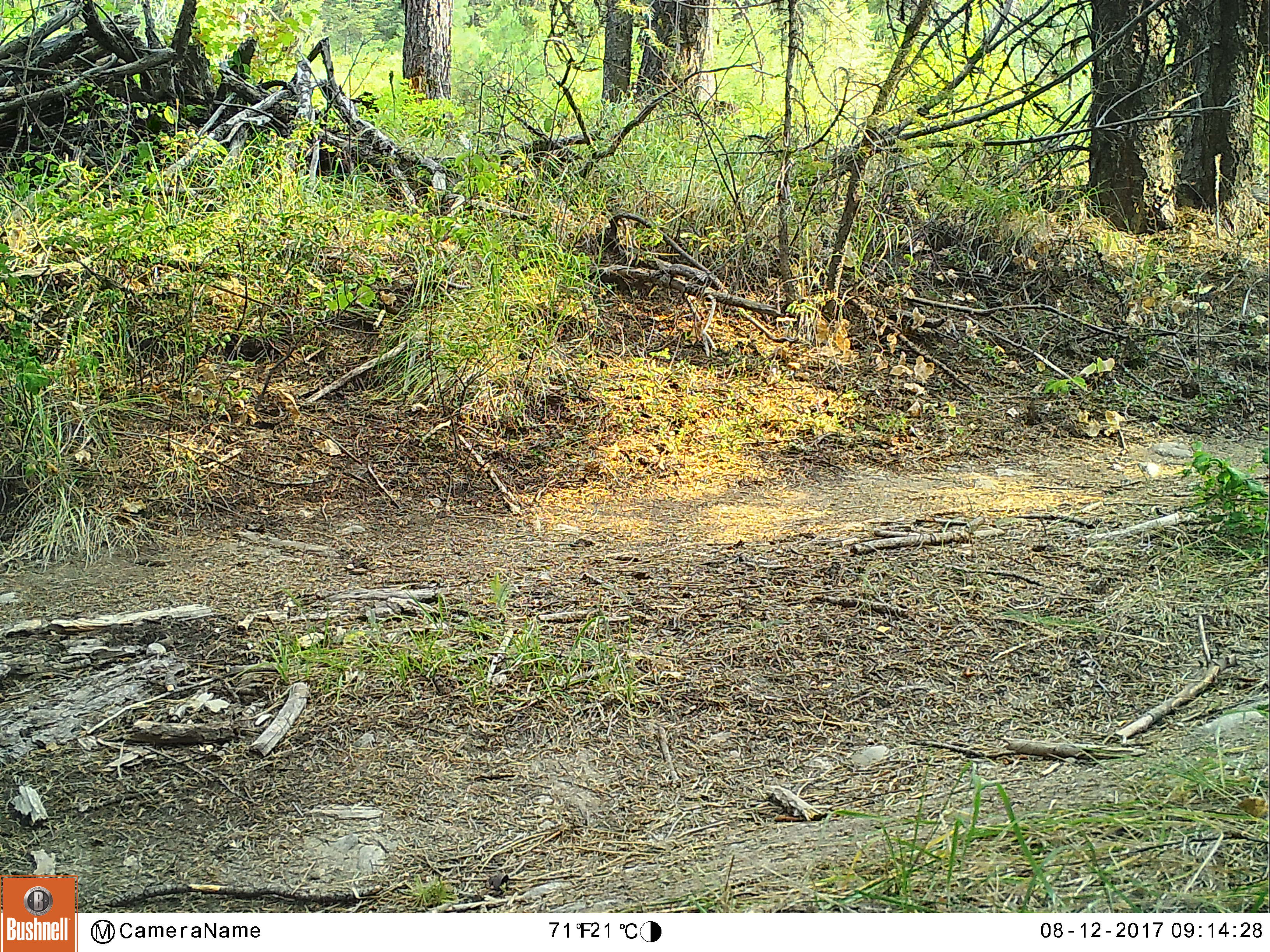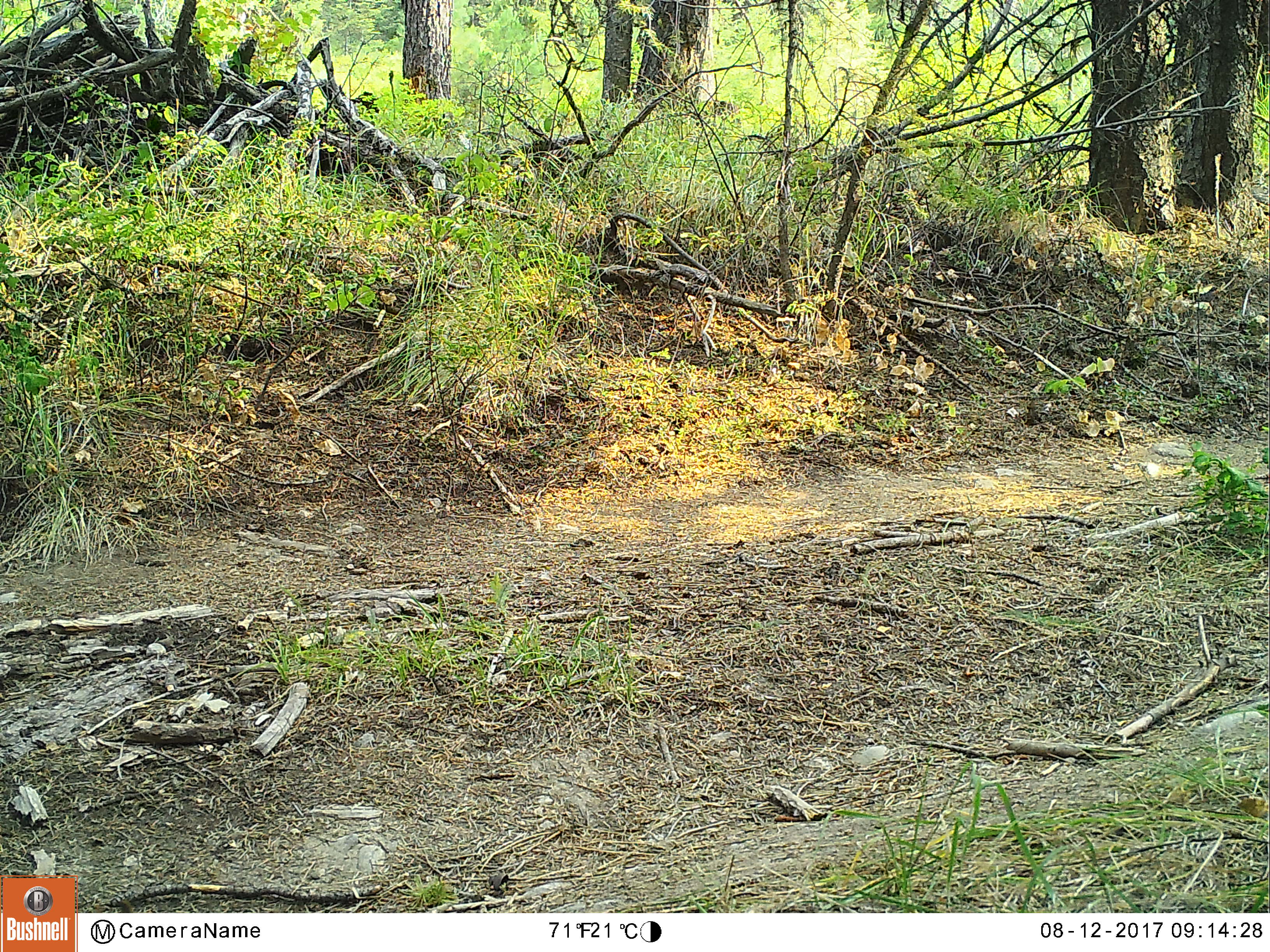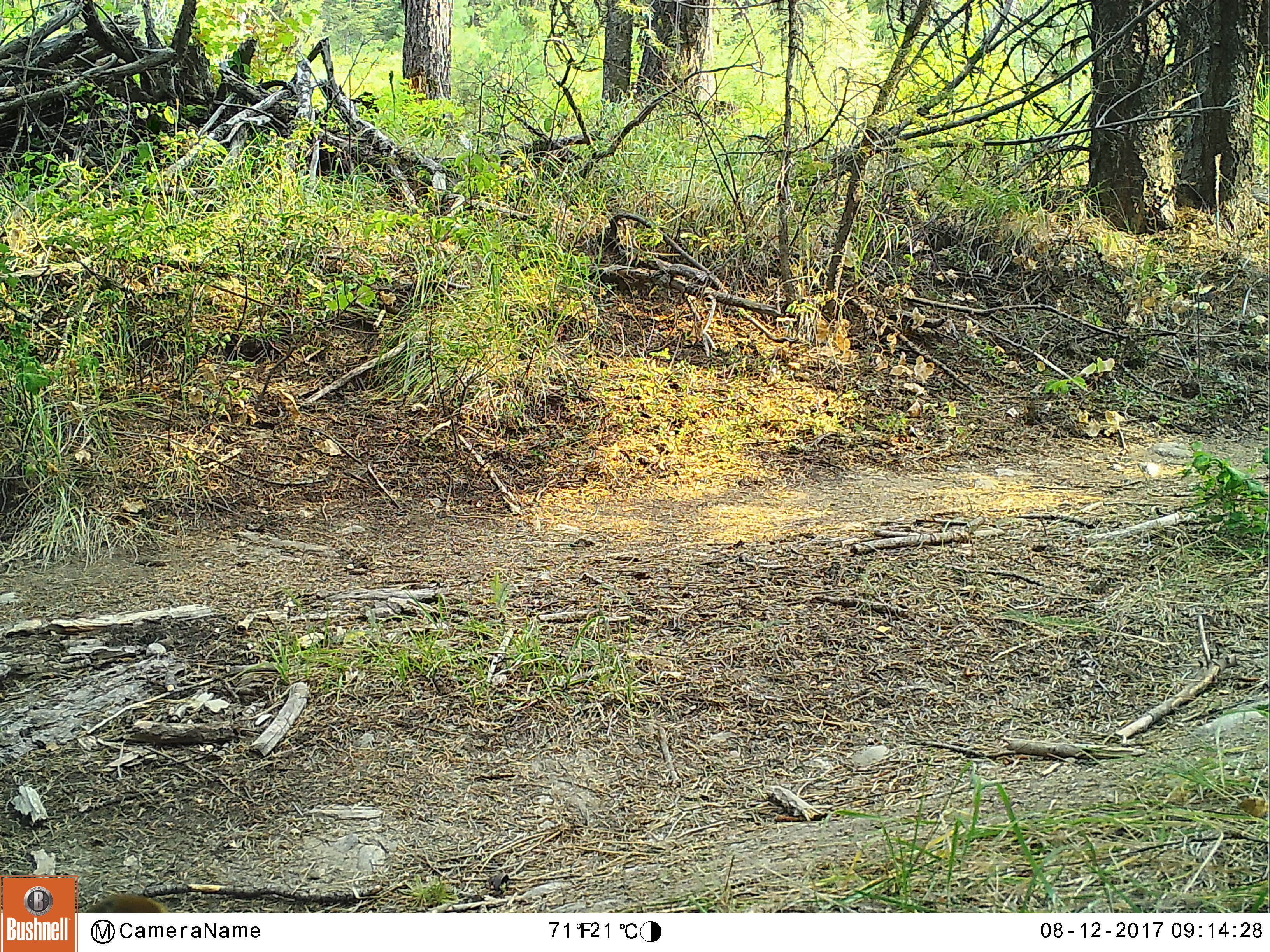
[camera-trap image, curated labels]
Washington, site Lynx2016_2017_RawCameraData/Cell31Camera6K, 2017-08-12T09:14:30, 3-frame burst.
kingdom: Animalia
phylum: Chordata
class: Mammalia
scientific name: Mammalia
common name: small mammal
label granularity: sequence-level